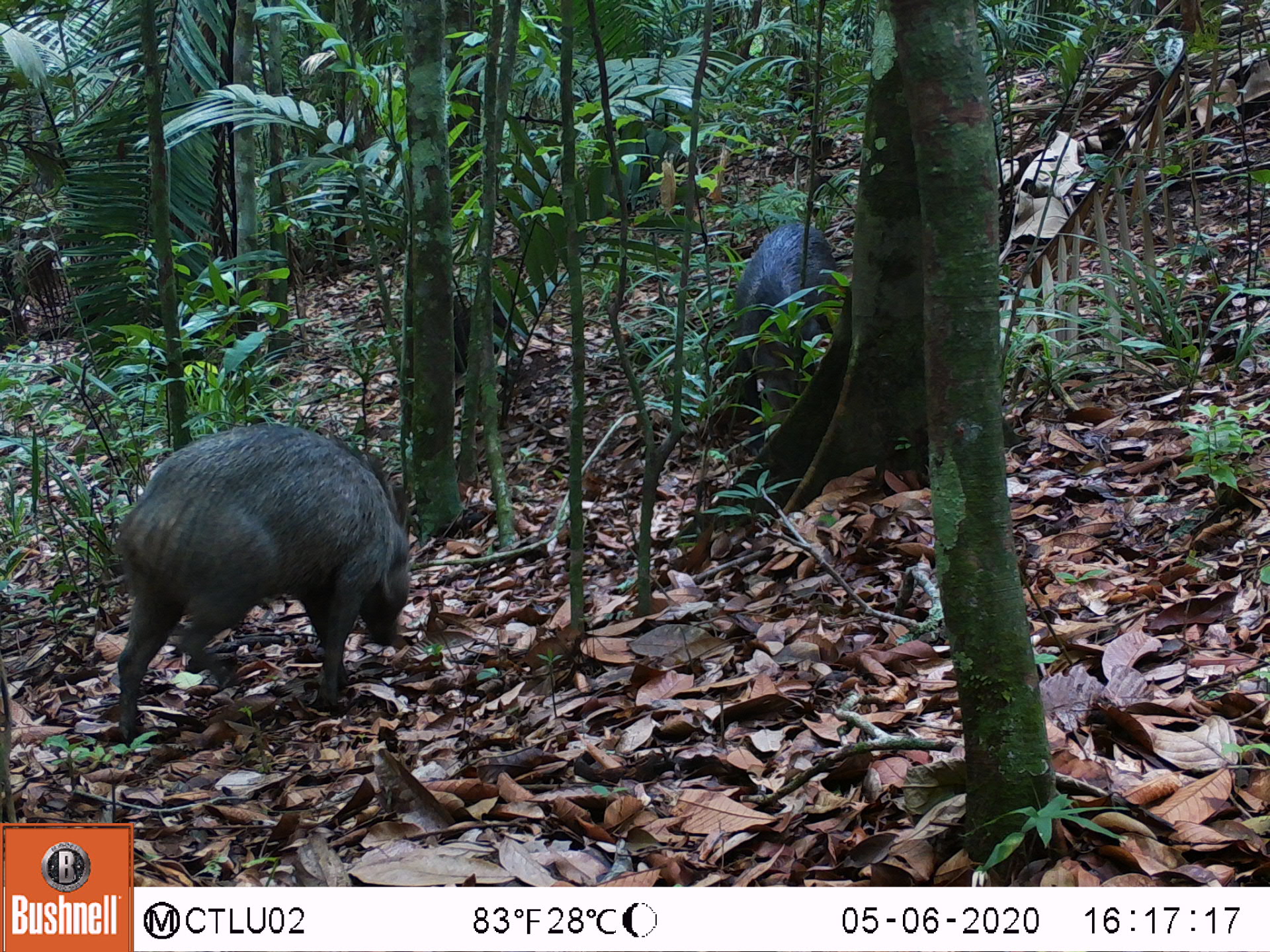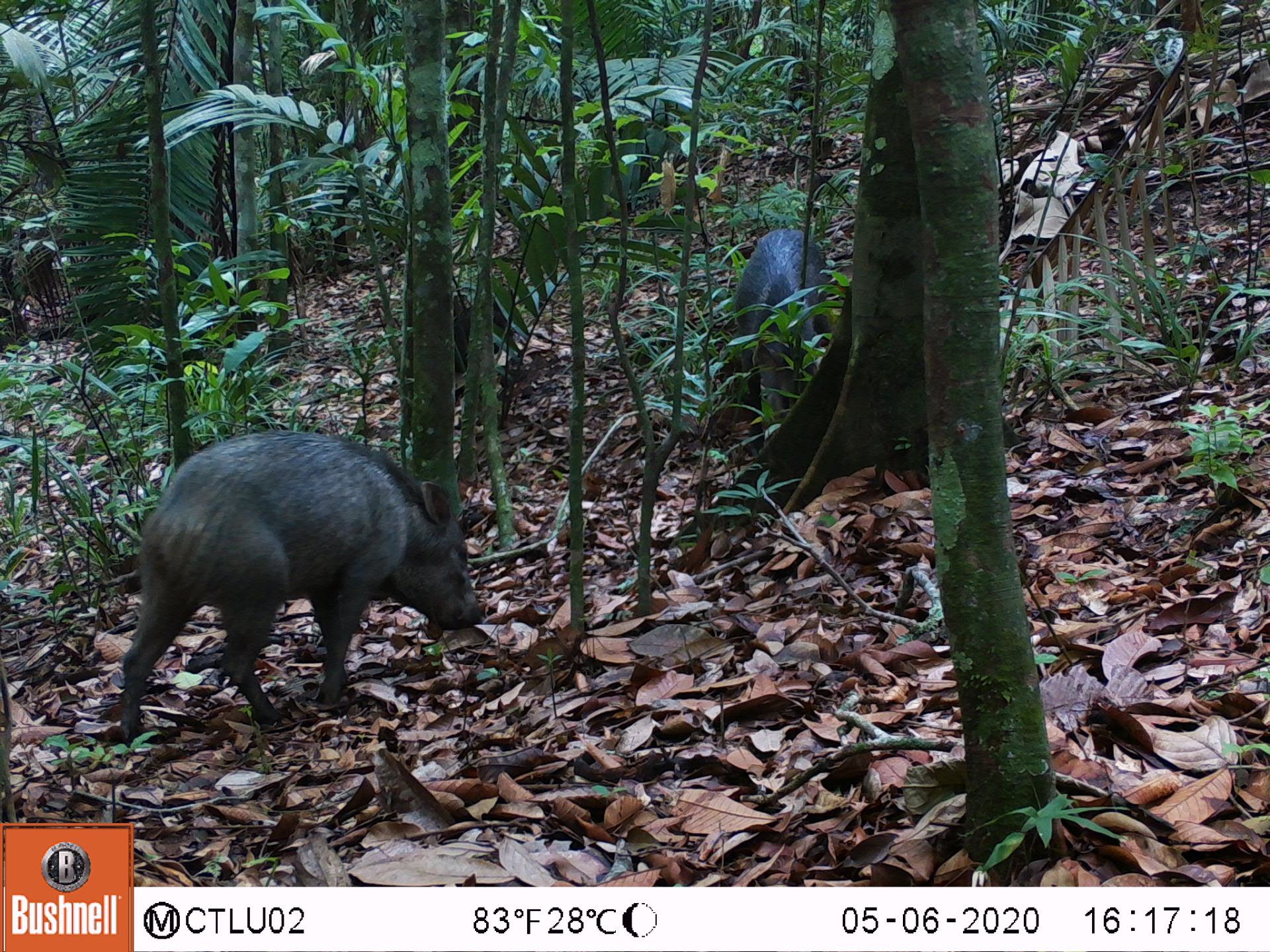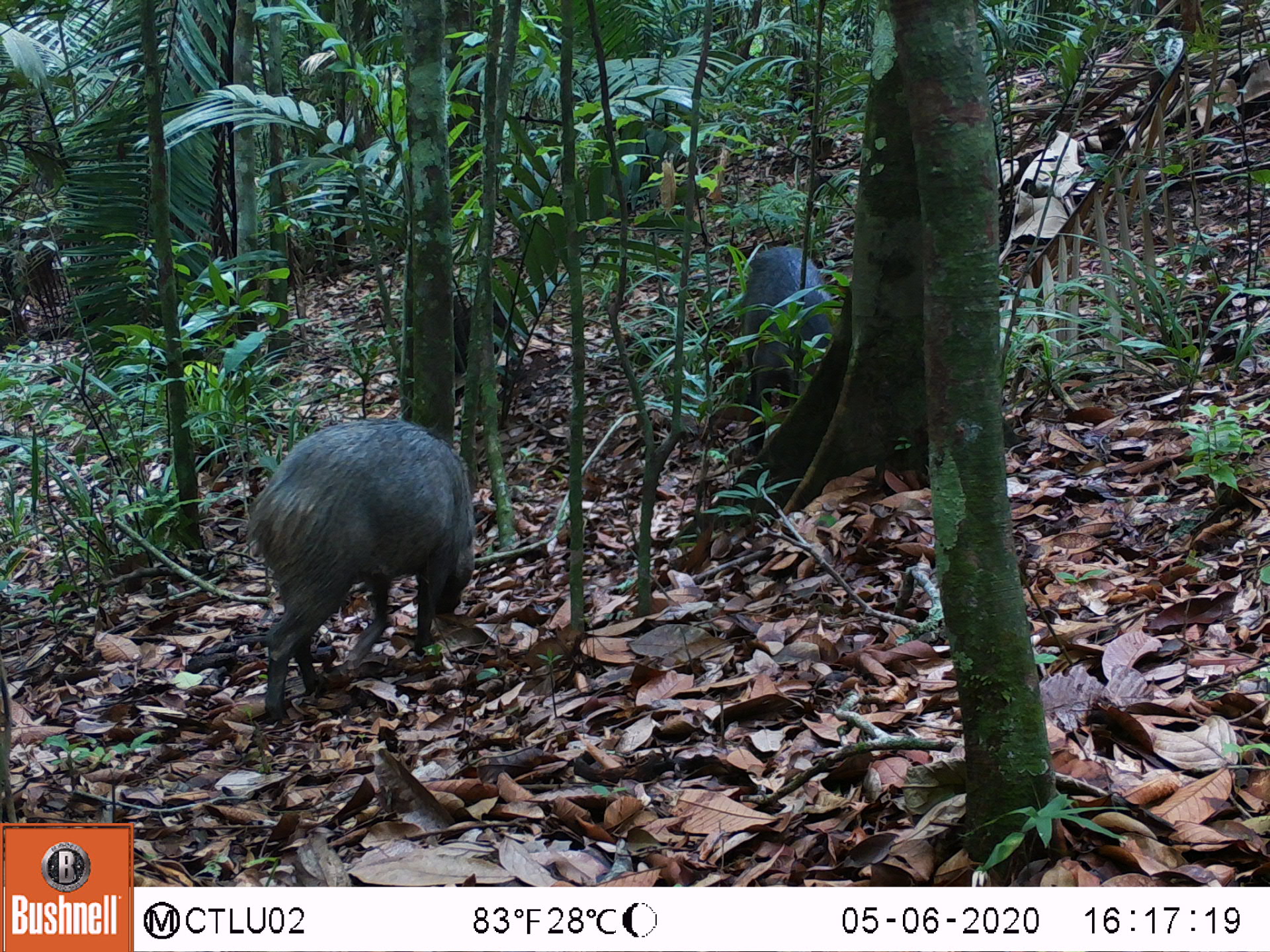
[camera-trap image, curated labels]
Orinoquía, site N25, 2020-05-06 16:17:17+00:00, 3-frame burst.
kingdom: Animalia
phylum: Chordata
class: Mammalia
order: Artiodactyla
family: Tayassuidae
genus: Pecari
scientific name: Pecari tajacu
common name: collared peccary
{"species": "collared peccary (Pecari tajacu)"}